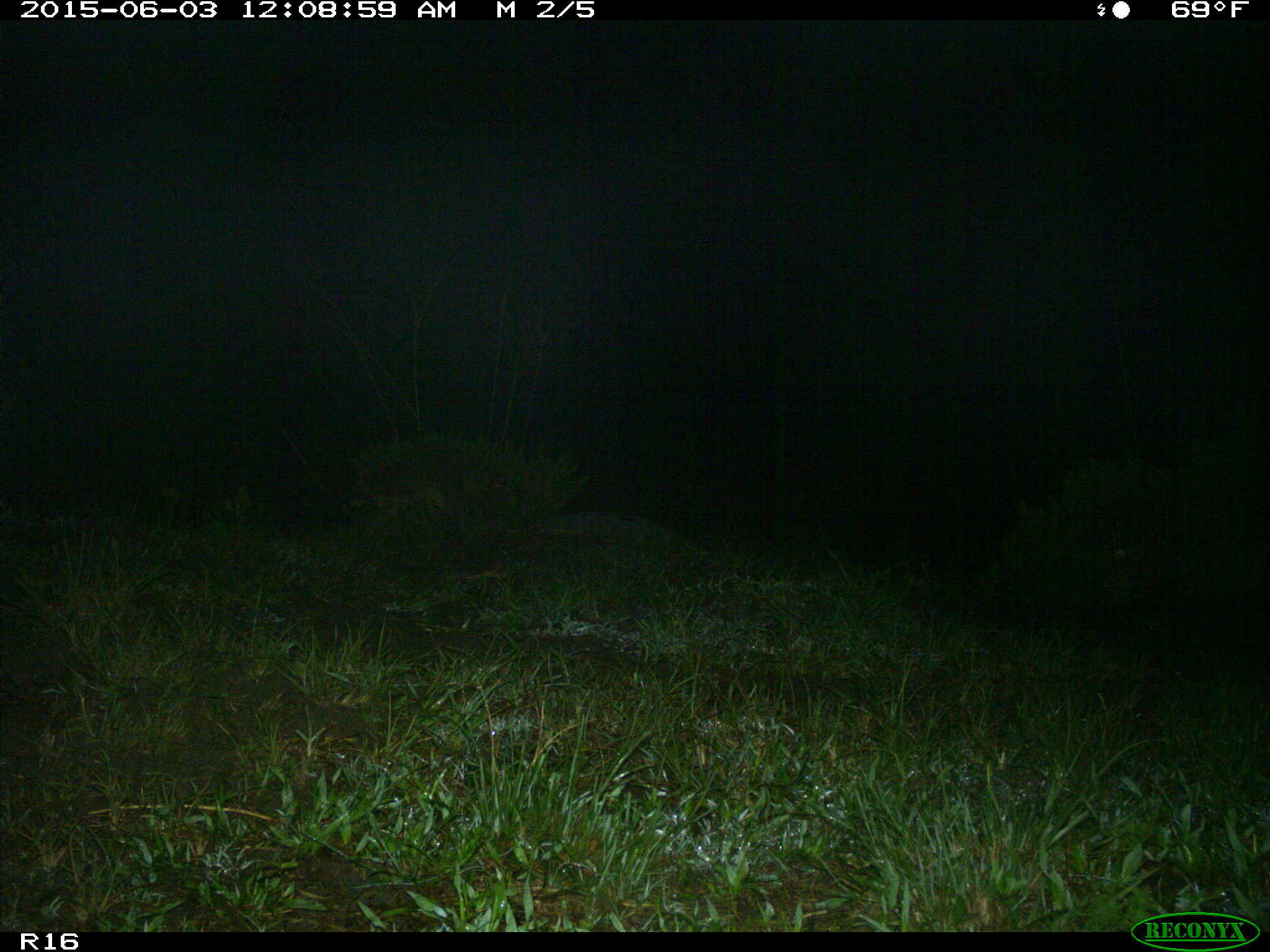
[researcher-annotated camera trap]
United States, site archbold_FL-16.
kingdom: Animalia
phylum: Chordata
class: Mammalia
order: Carnivora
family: Procyonidae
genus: Procyon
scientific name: Procyon lotor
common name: common raccoon